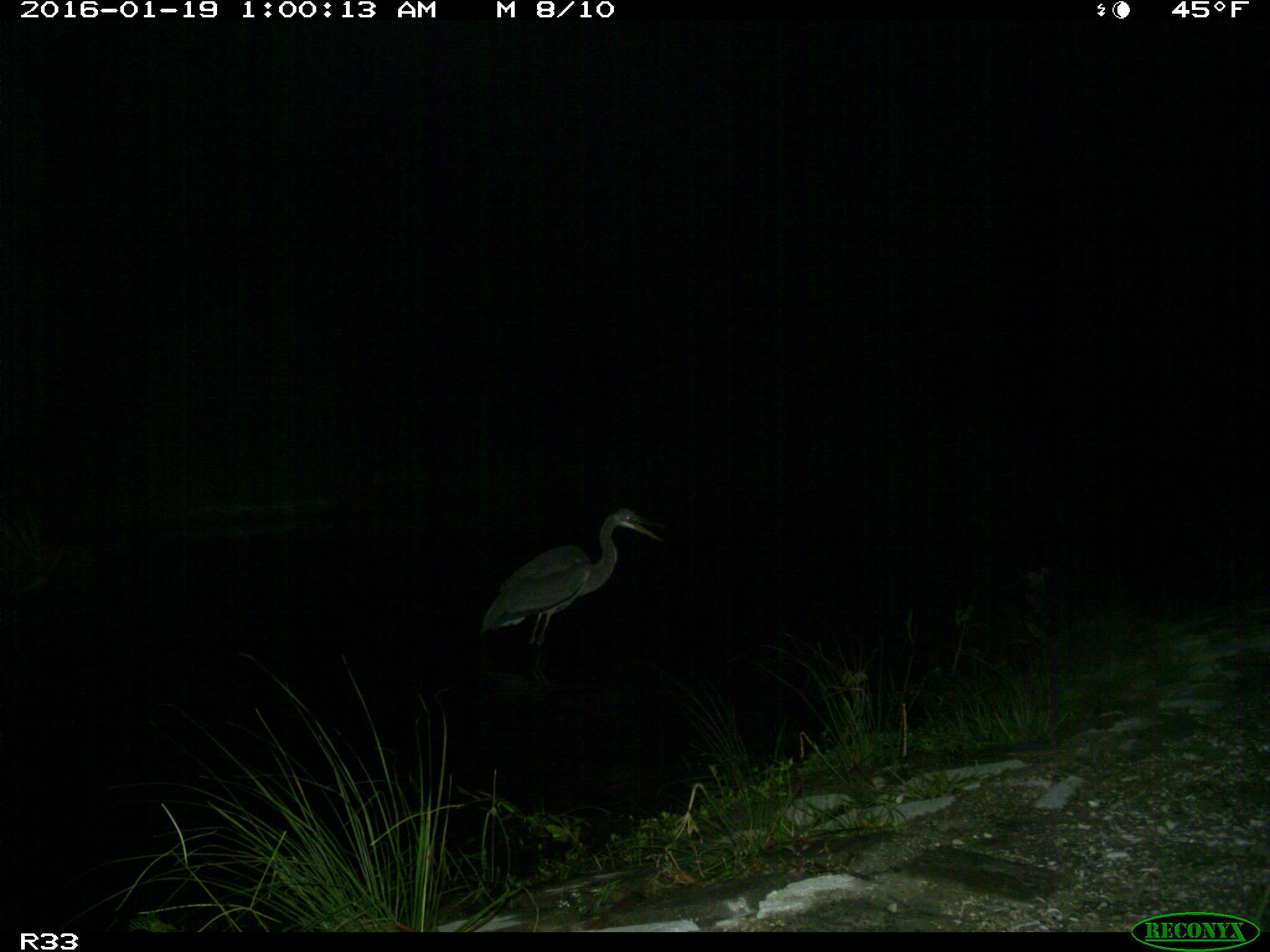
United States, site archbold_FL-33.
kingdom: Animalia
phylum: Chordata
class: Aves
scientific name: Aves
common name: birds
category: unidentified bird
Unidentified bird (birds) (Aves).